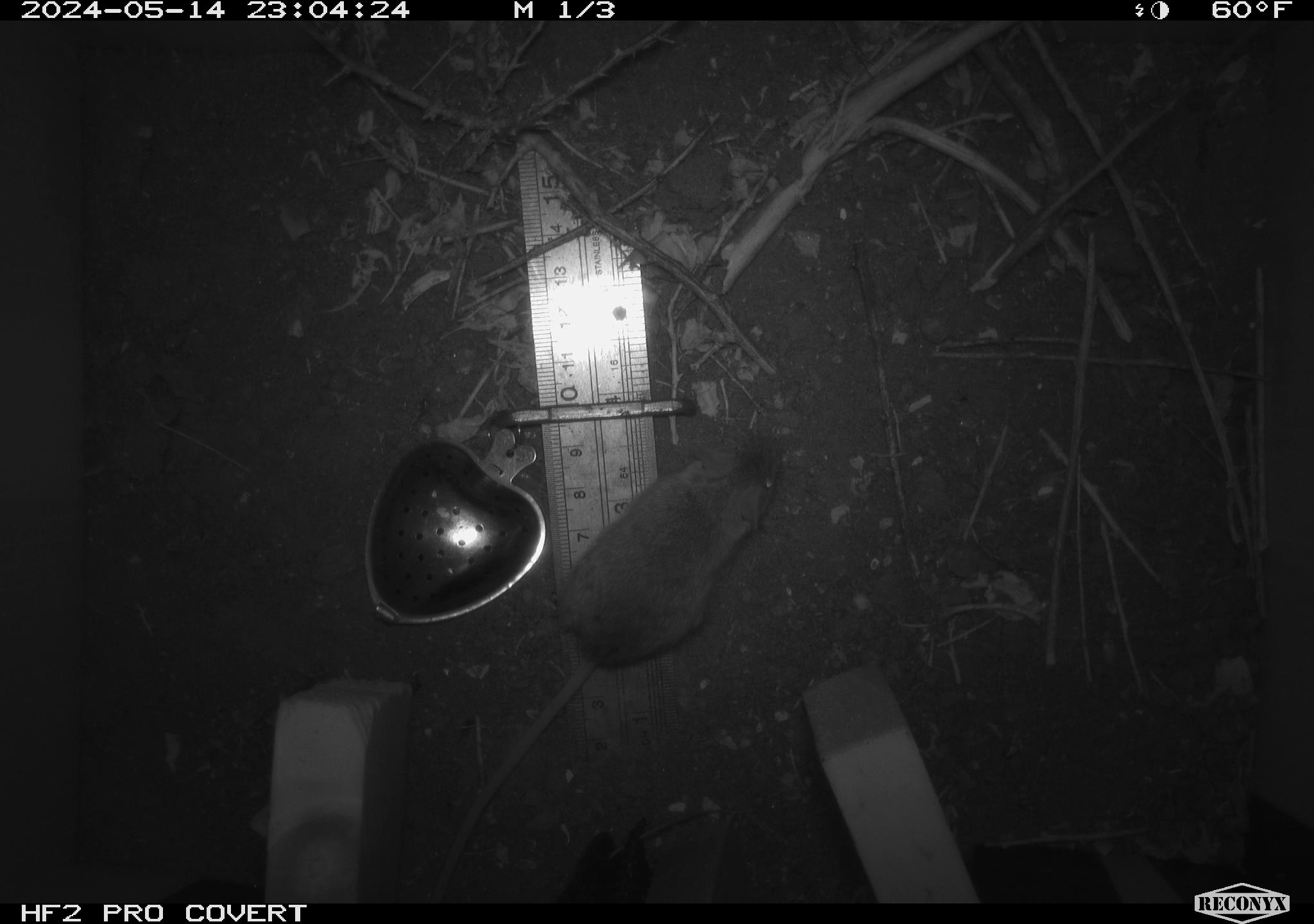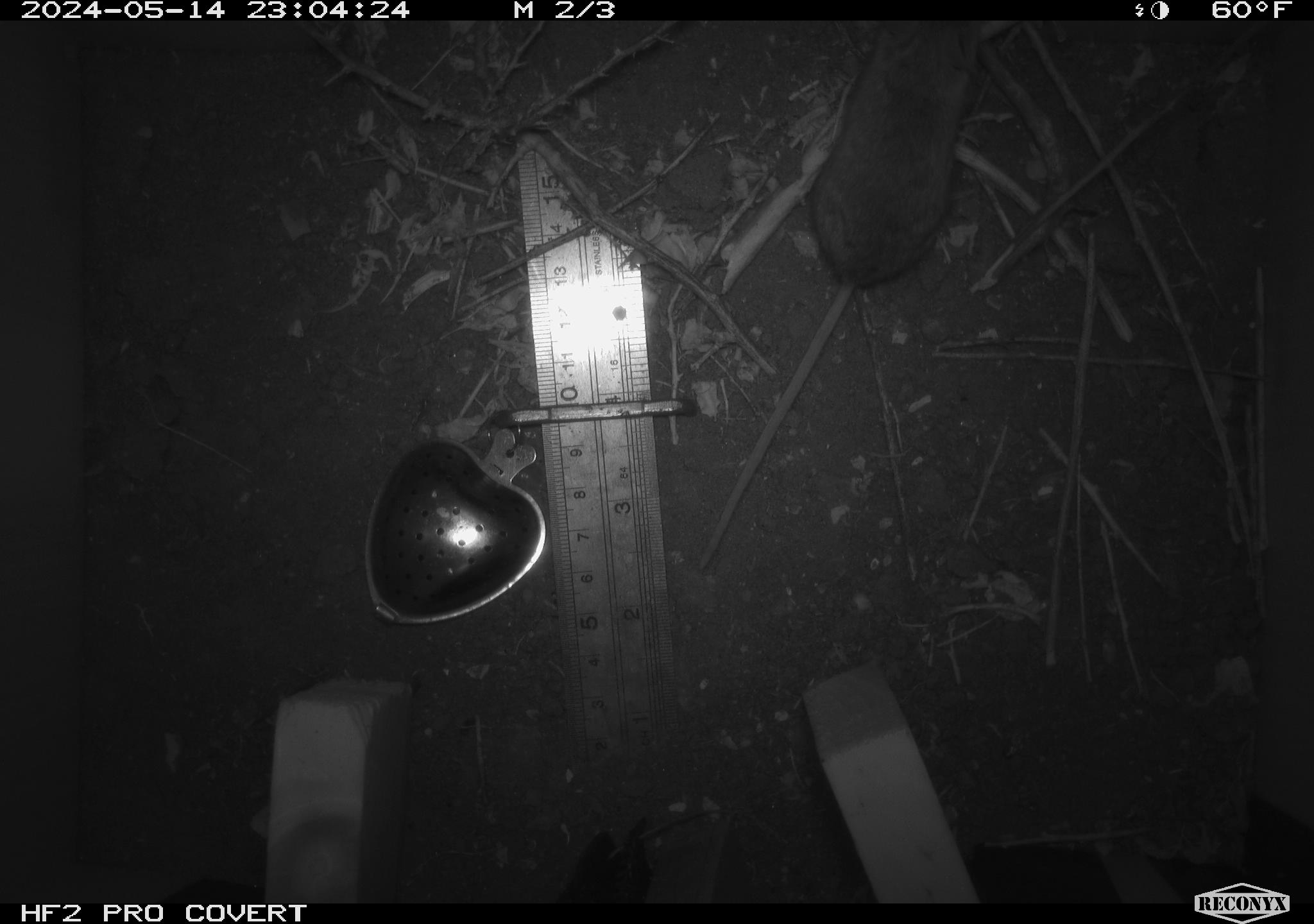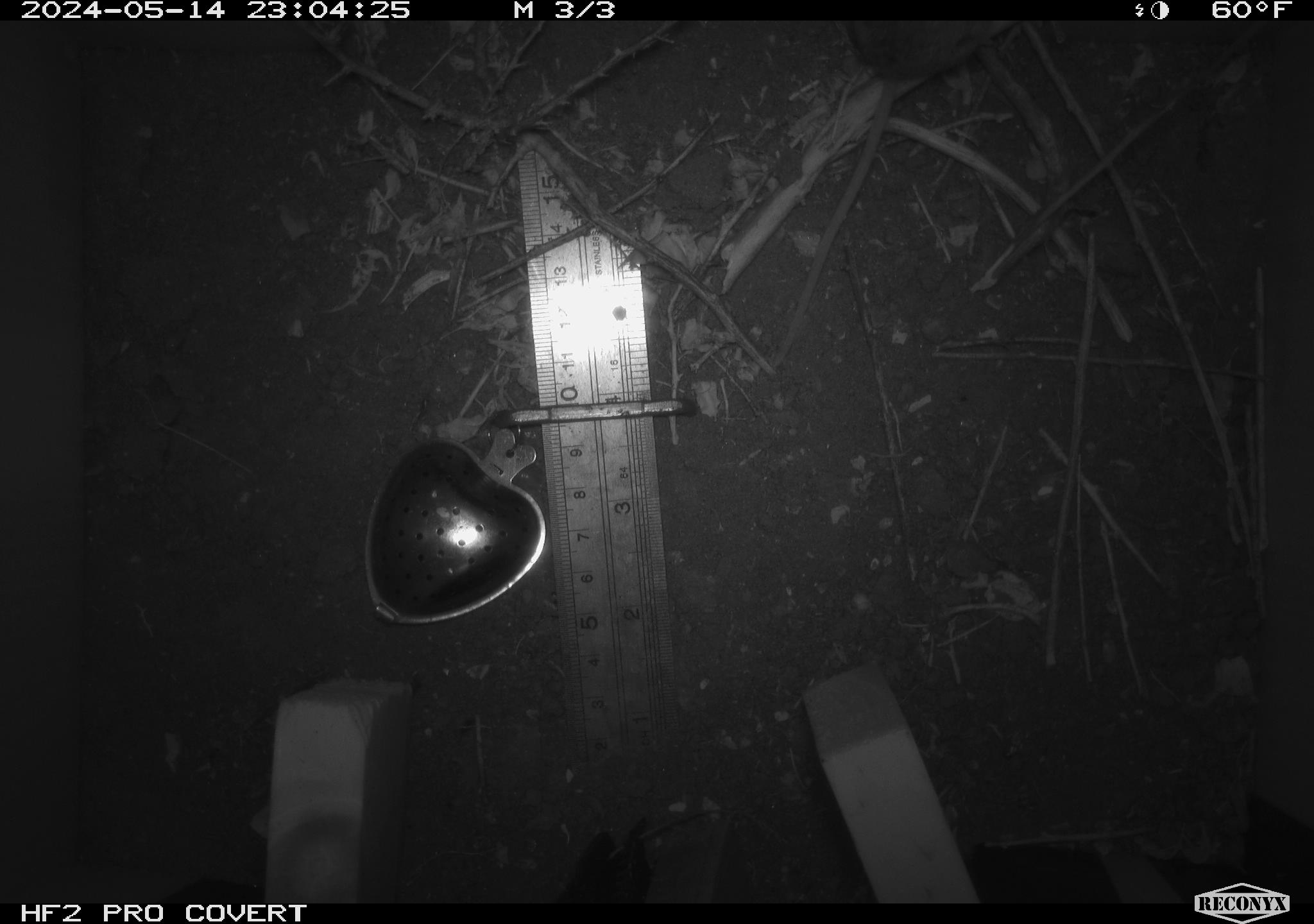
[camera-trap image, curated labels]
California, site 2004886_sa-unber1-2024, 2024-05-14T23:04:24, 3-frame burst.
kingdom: Animalia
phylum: Chordata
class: Mammalia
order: Rodentia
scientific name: Rodentia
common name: mouse species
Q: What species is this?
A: Mouse species (Rodentia).